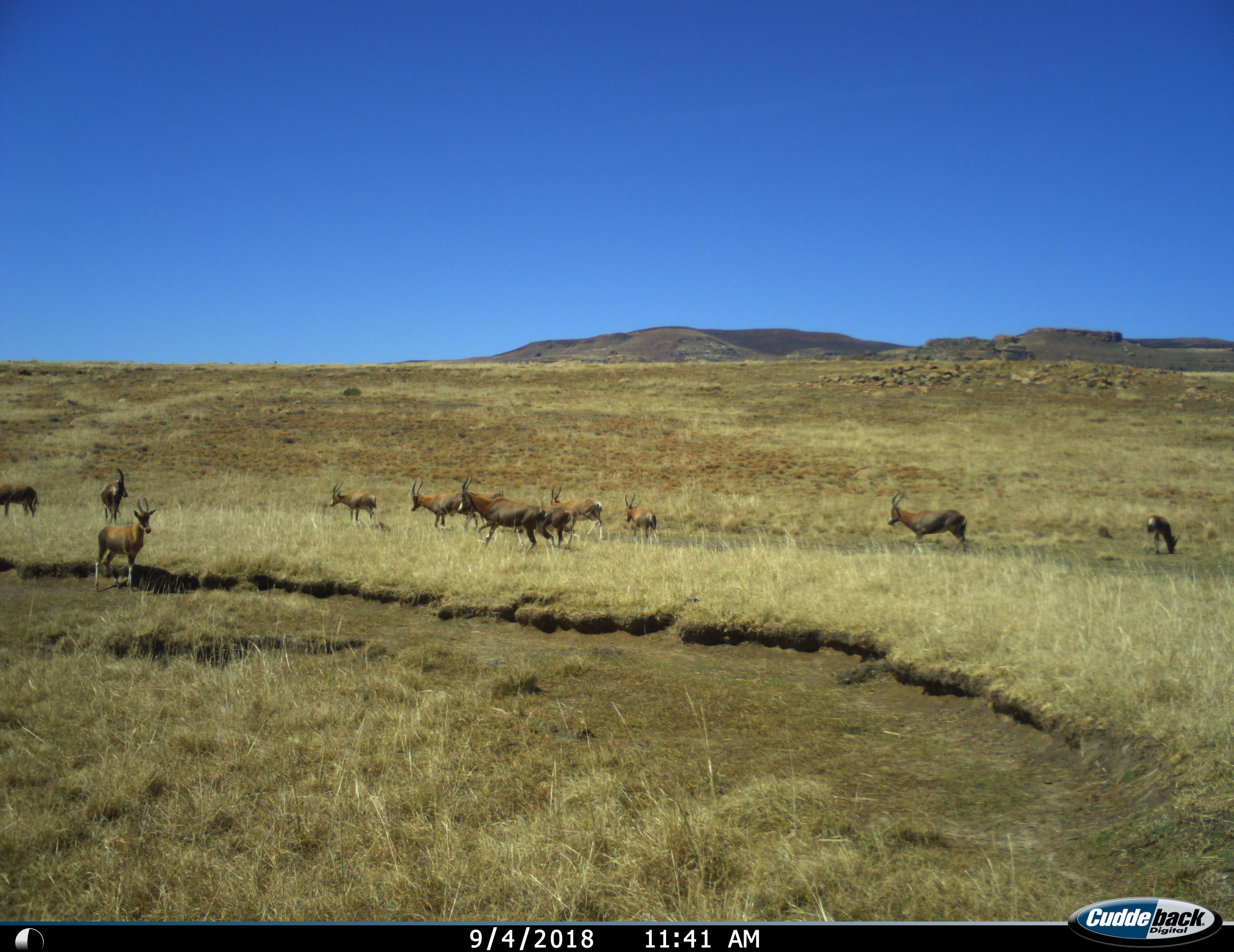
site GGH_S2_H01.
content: unidentified animal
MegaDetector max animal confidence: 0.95